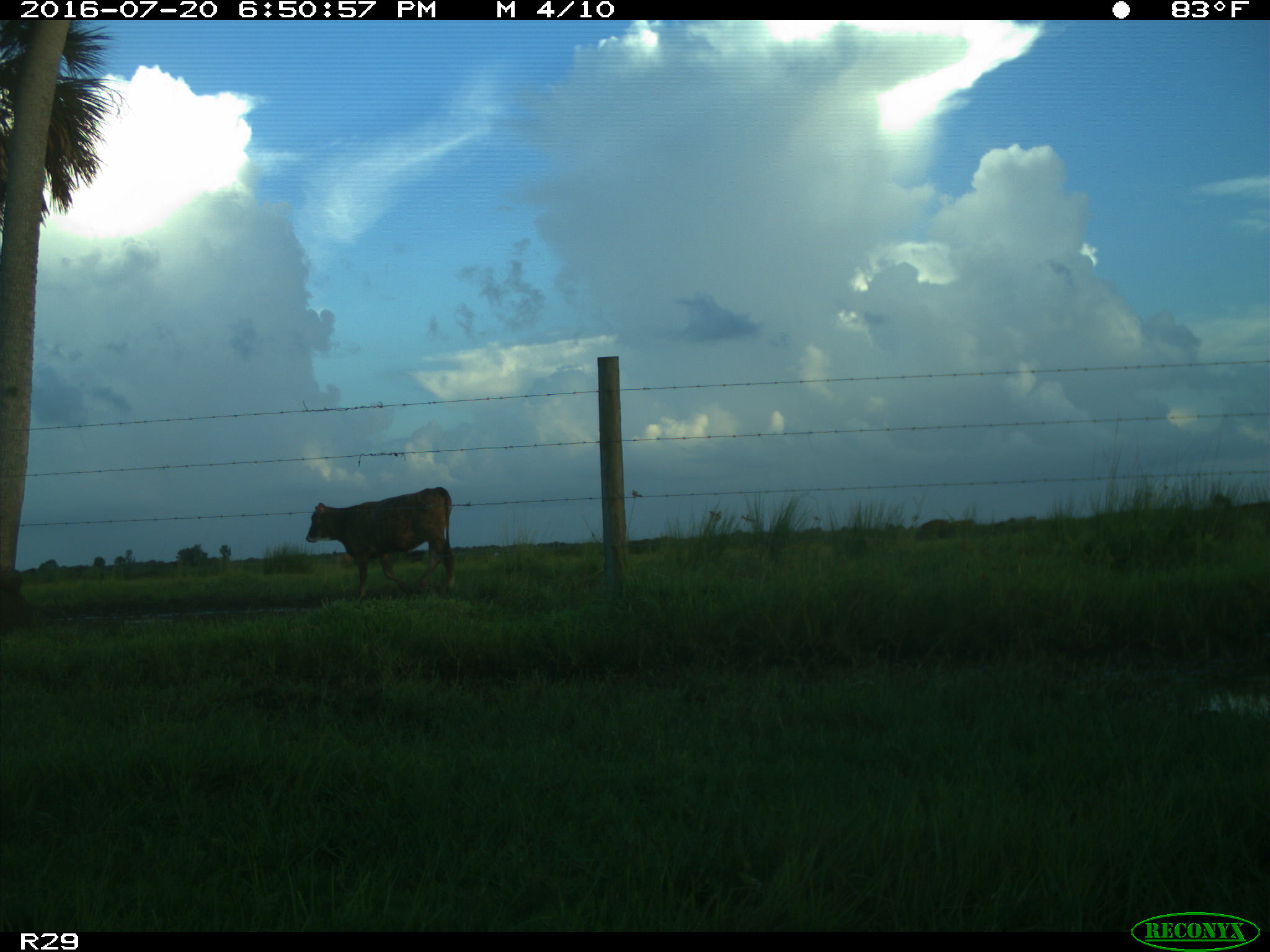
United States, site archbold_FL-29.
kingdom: Animalia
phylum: Chordata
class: Mammalia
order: Artiodactyla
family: Bovidae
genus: Bos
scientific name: Bos taurus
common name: domestic cow